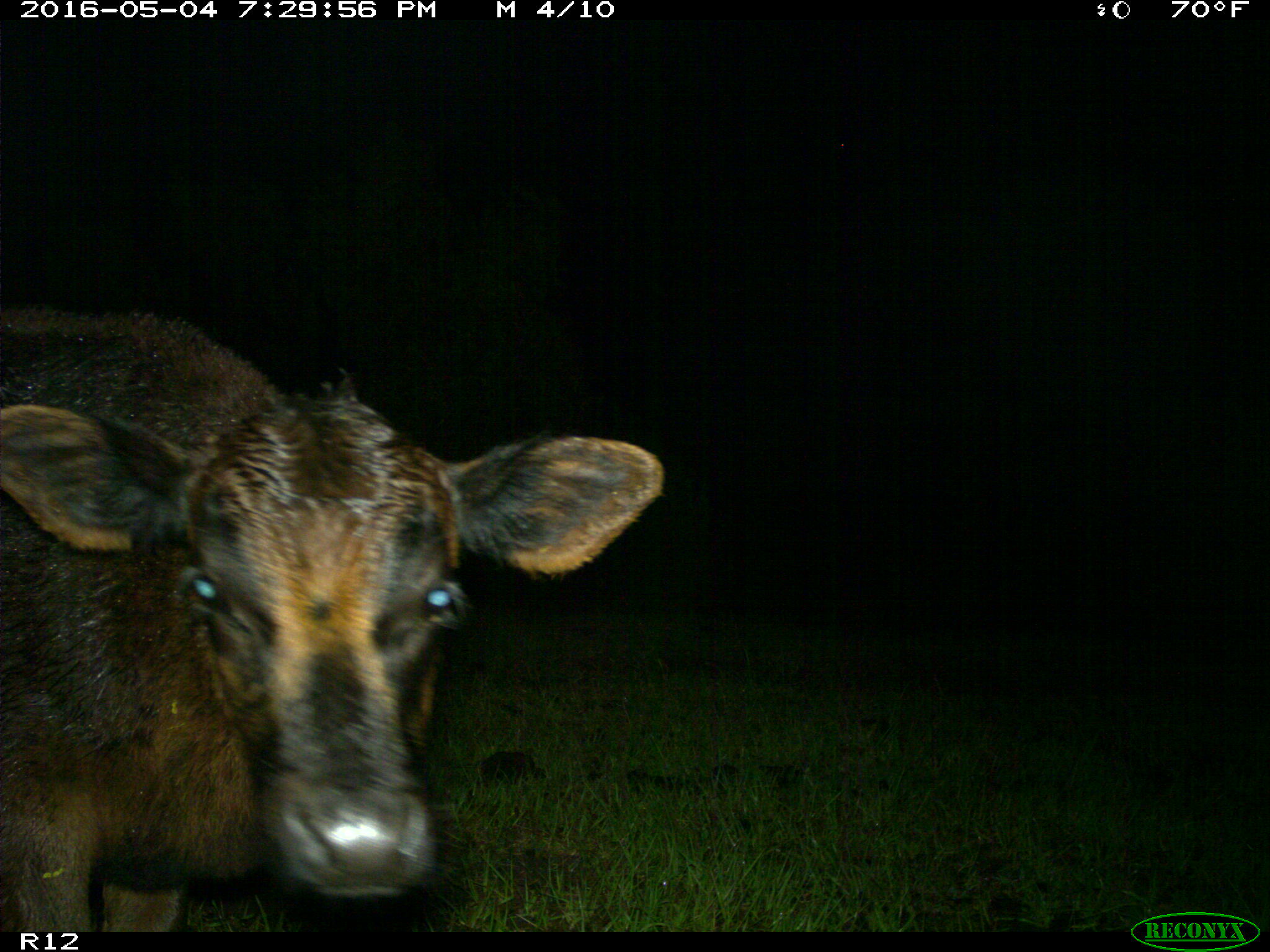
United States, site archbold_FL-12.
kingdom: Animalia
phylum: Chordata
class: Mammalia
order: Artiodactyla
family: Bovidae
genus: Bos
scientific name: Bos taurus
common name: domestic cow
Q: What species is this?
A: Bos taurus (domestic cow).